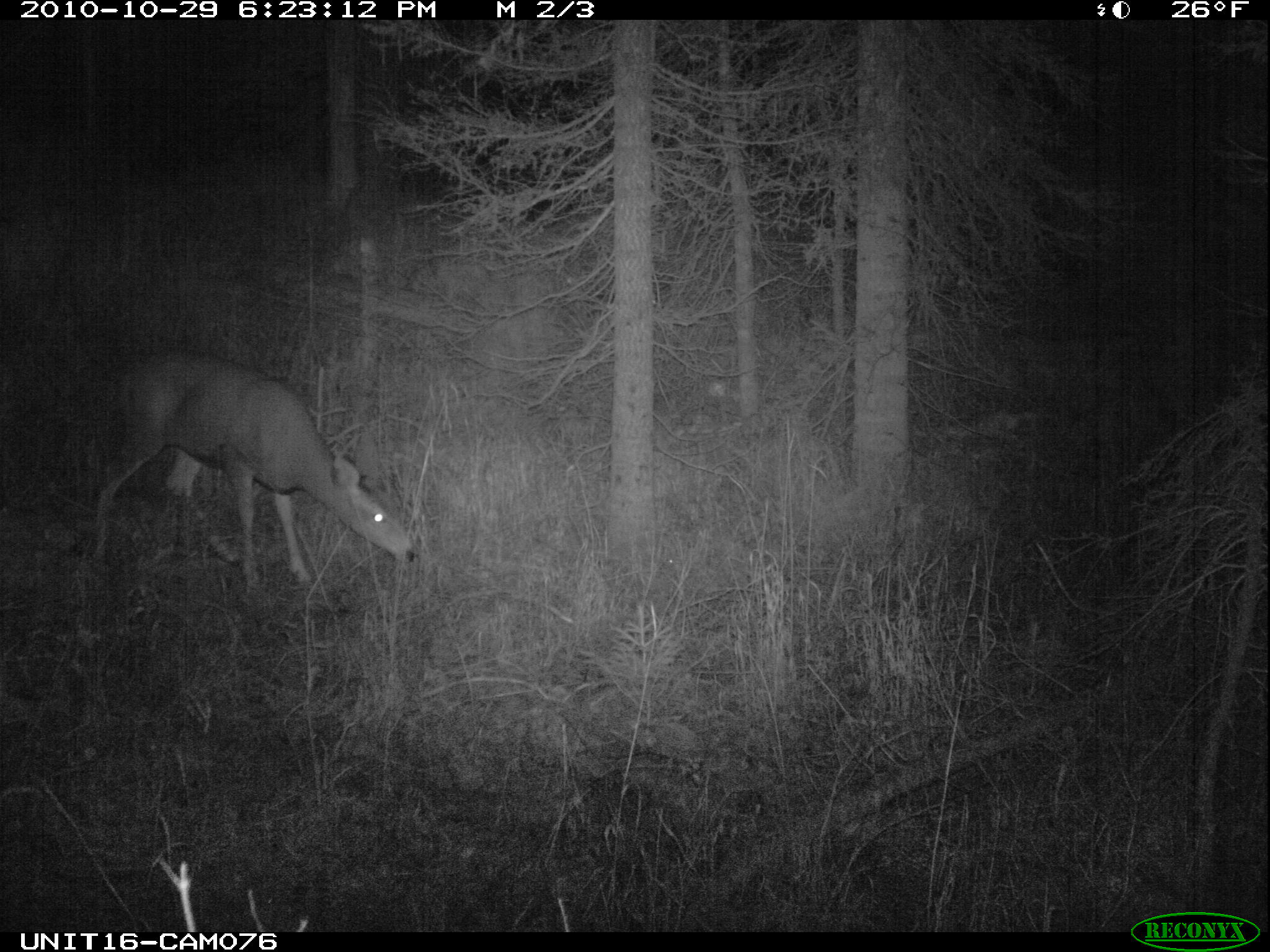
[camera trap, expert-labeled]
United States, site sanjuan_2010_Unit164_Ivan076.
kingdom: Animalia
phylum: Chordata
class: Mammalia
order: Artiodactyla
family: Cervidae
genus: Odocoileus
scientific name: Odocoileus hemionus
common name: mule deer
Odocoileus hemionus (mule deer).